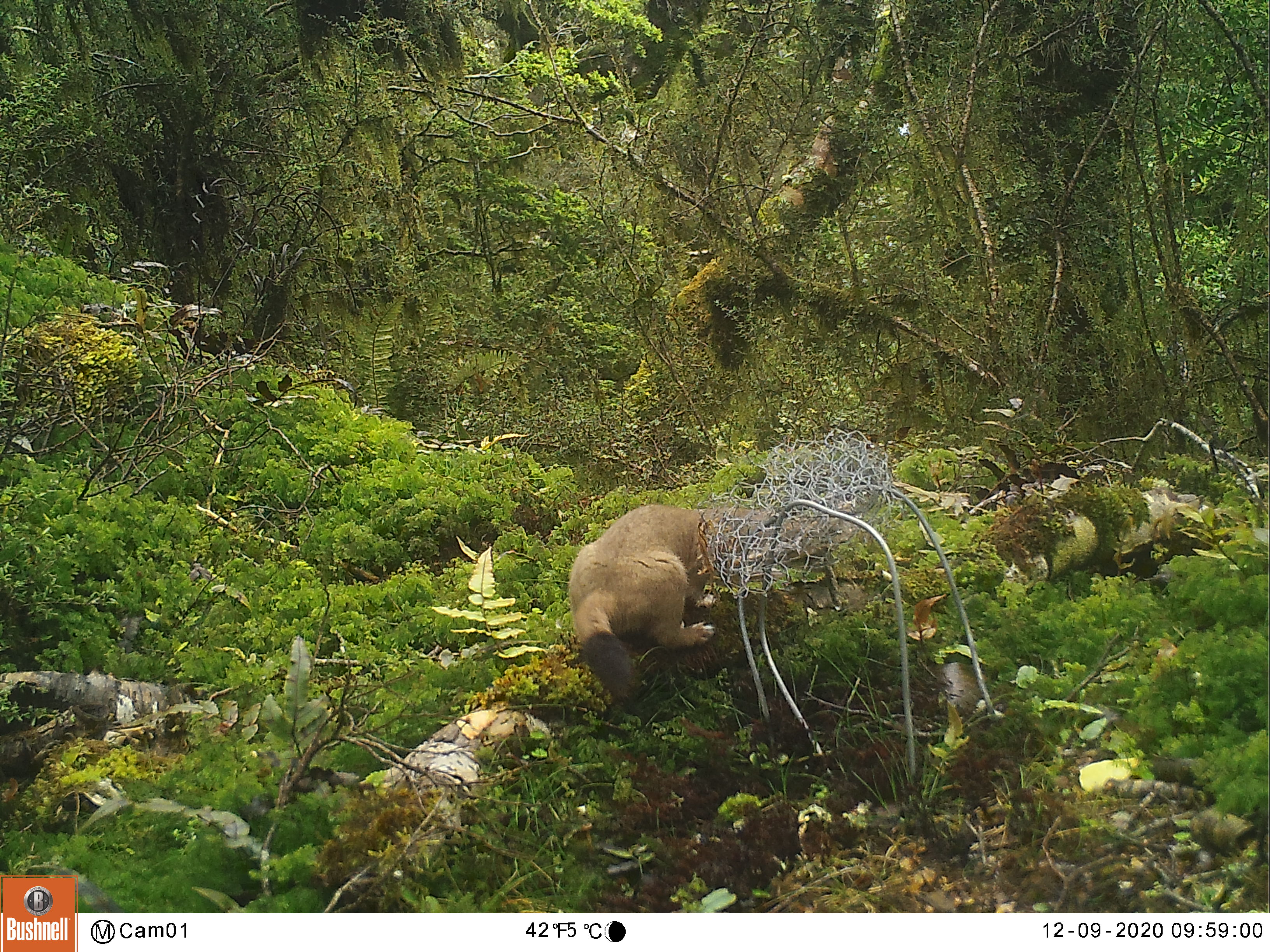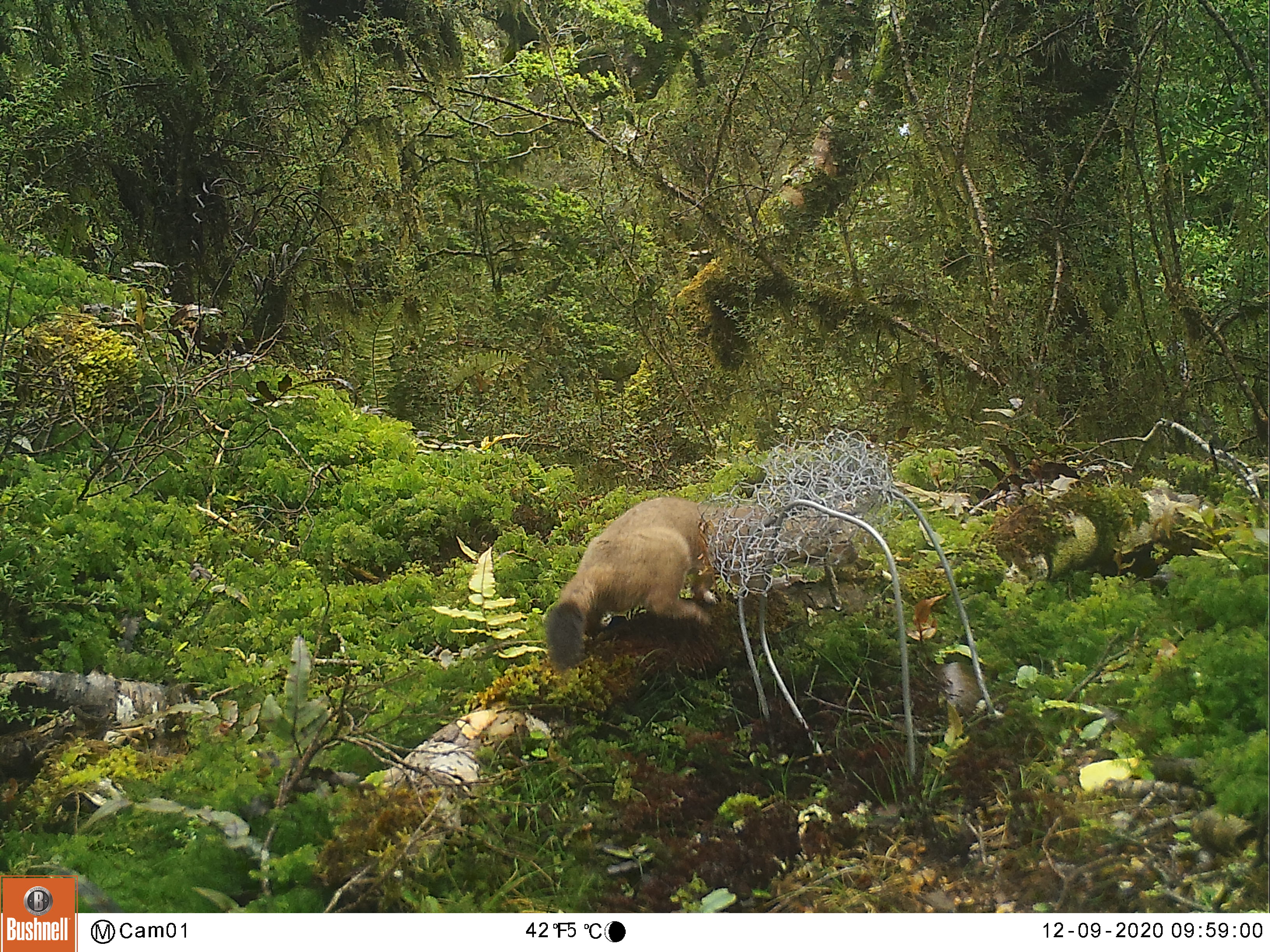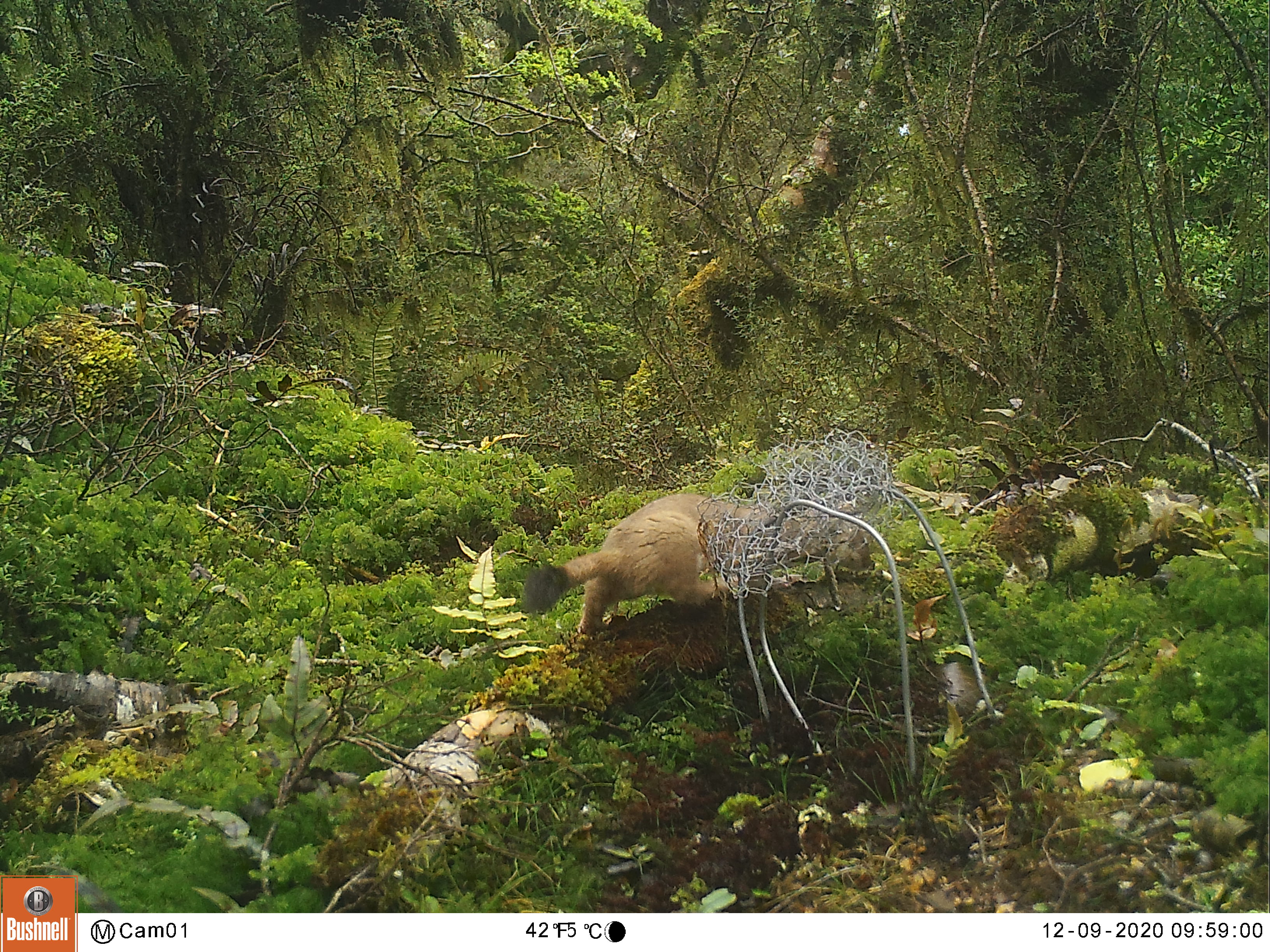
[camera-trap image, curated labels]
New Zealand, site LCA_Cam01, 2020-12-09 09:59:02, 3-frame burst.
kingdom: Animalia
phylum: Chordata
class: Mammalia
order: Carnivora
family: Mustelidae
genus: Mustela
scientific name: Mustela erminea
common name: stoat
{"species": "stoat (Mustela erminea)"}